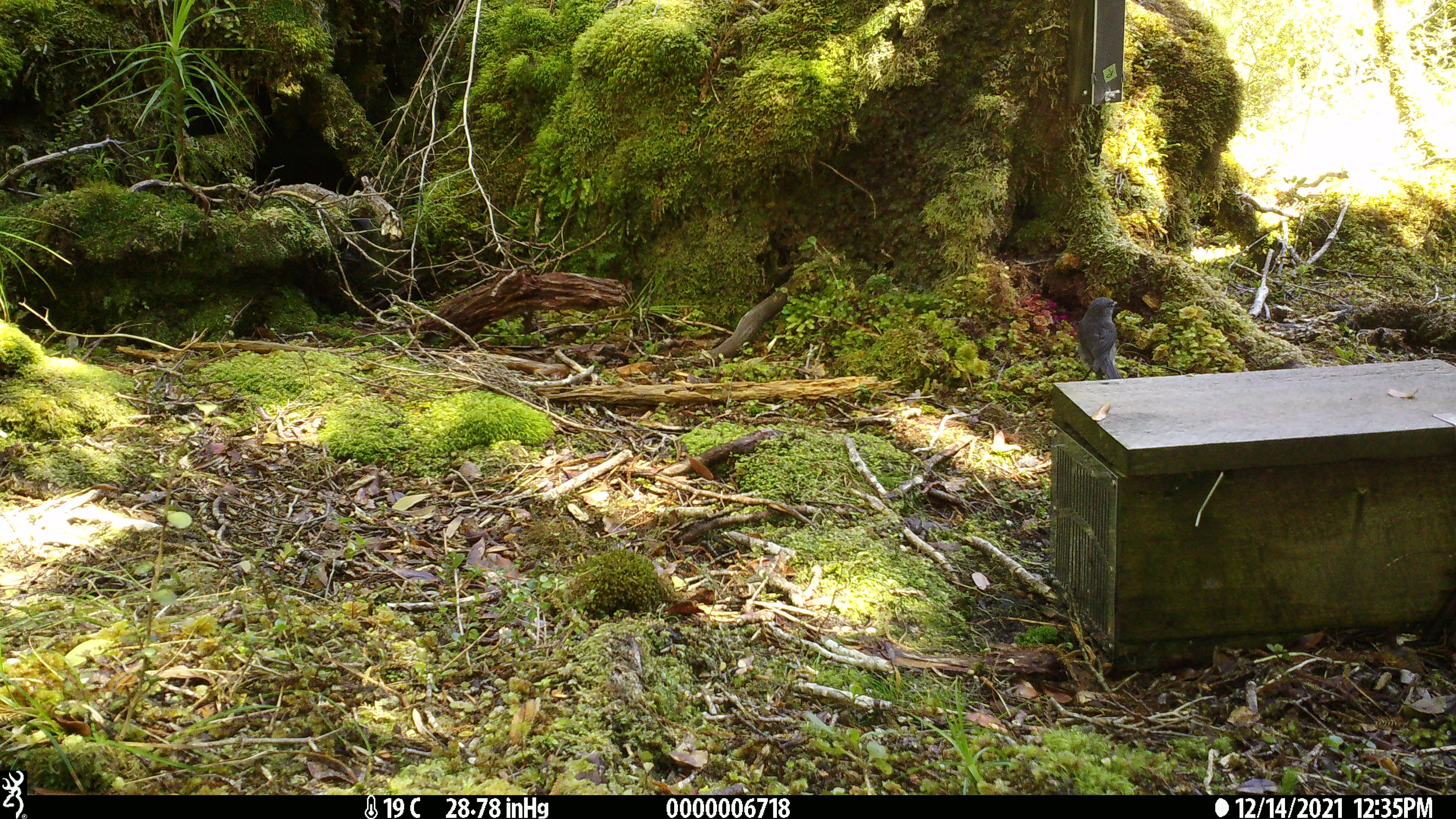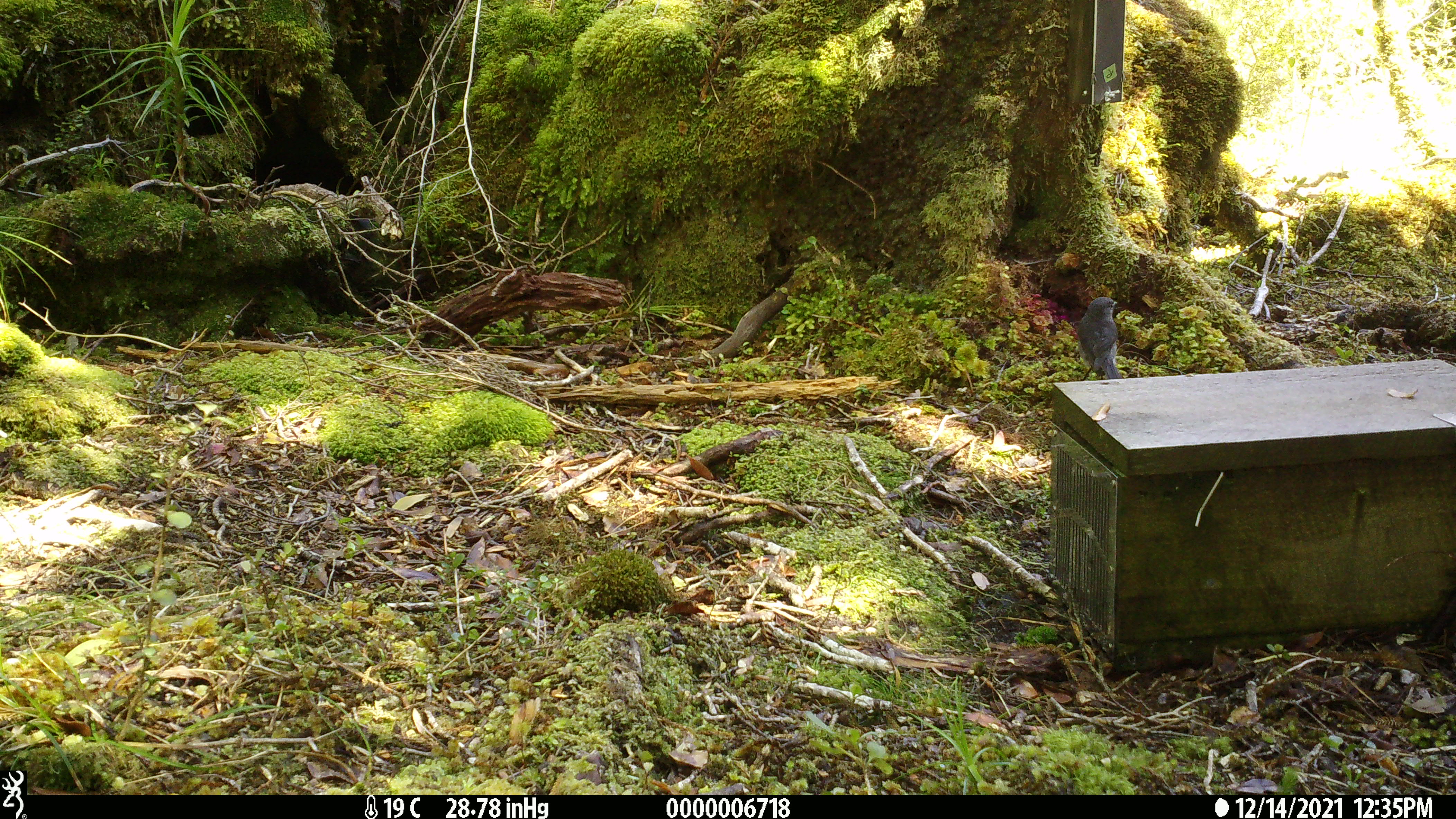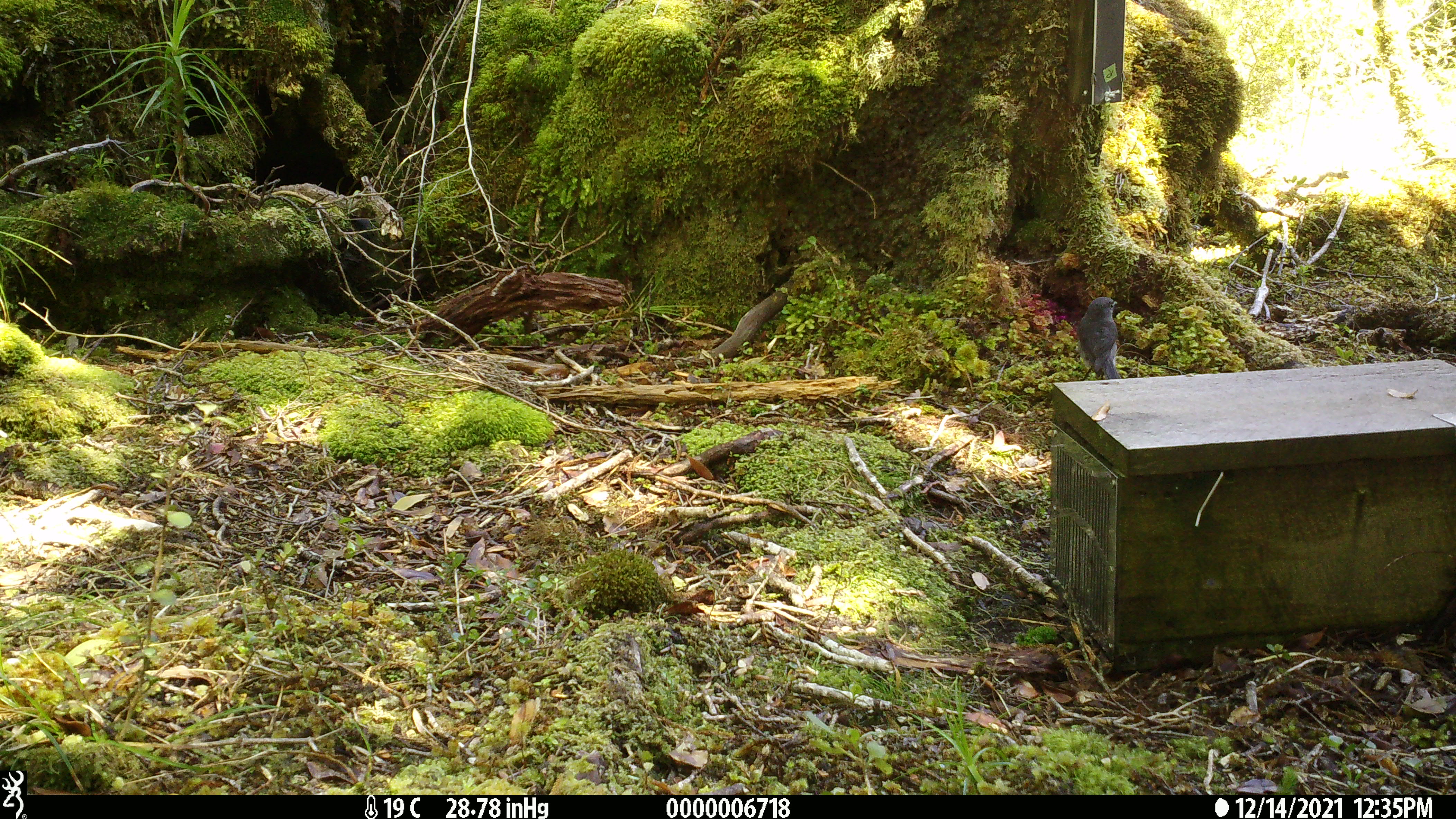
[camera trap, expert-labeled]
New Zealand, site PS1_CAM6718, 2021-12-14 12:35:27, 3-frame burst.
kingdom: Animalia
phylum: Chordata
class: Aves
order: Passeriformes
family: Petroicidae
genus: Petroica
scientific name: Petroica australis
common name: new zealand robin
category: robin